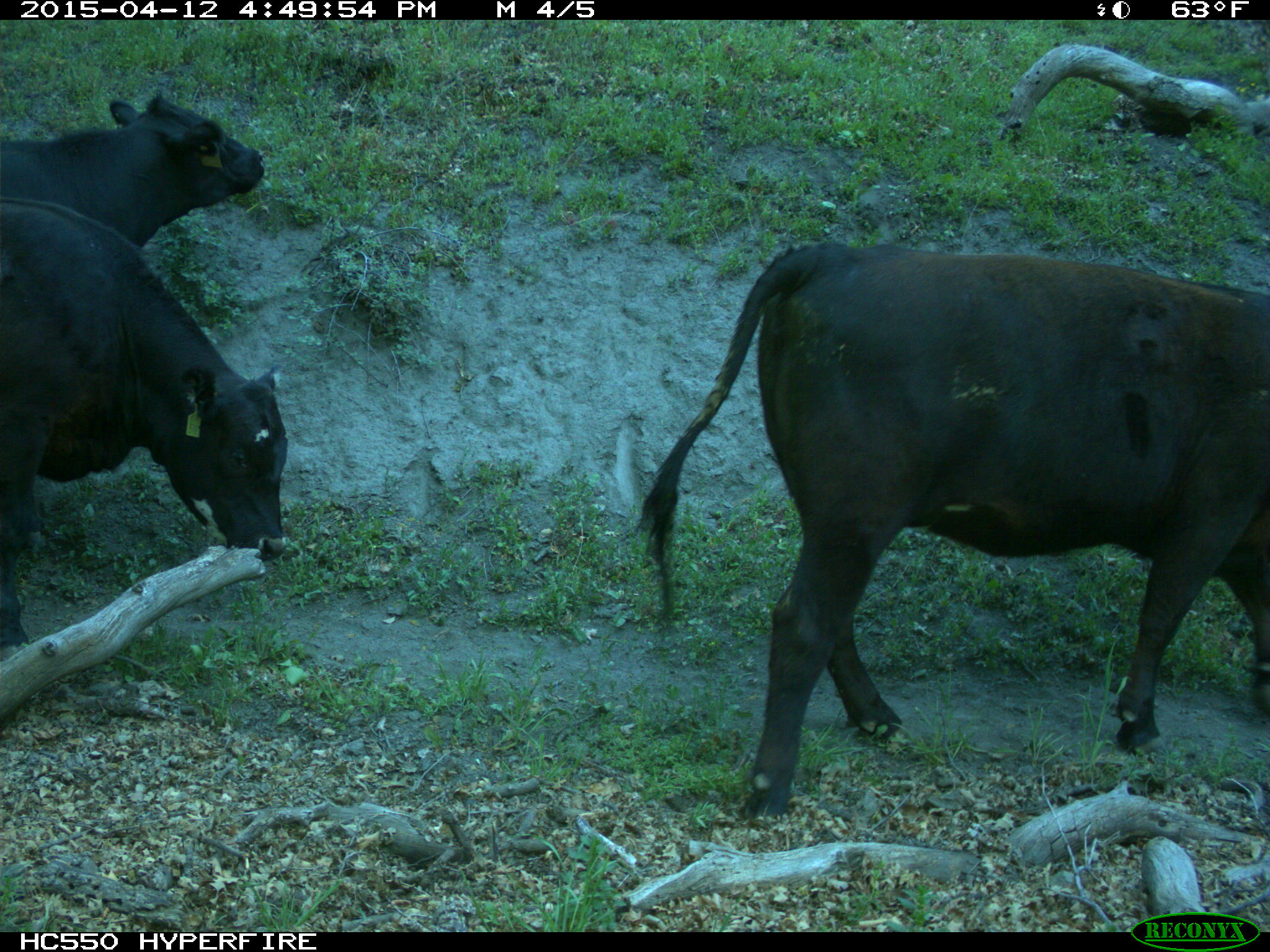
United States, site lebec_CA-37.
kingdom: Animalia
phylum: Chordata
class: Mammalia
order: Artiodactyla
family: Bovidae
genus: Bos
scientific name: Bos taurus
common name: domestic cow